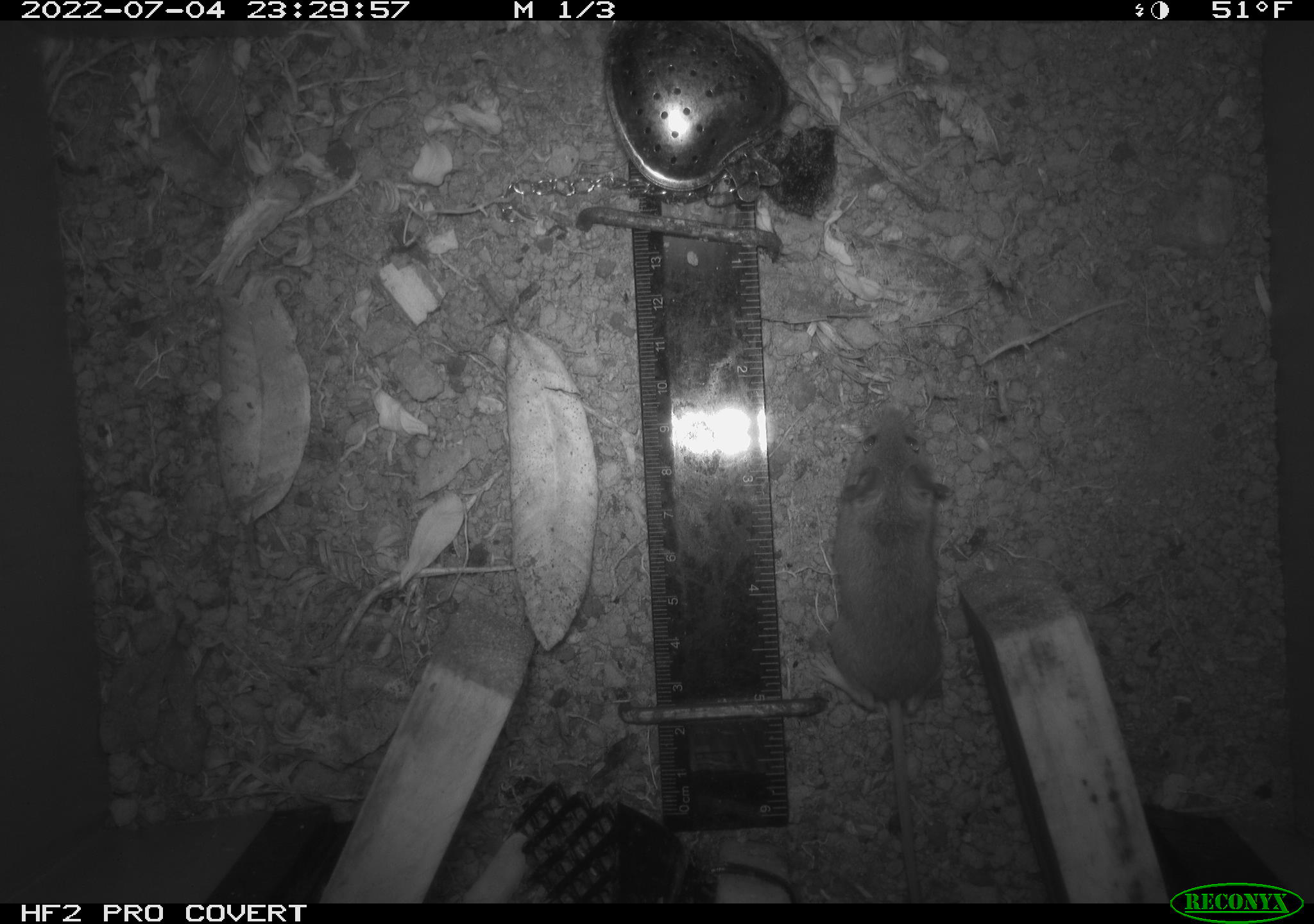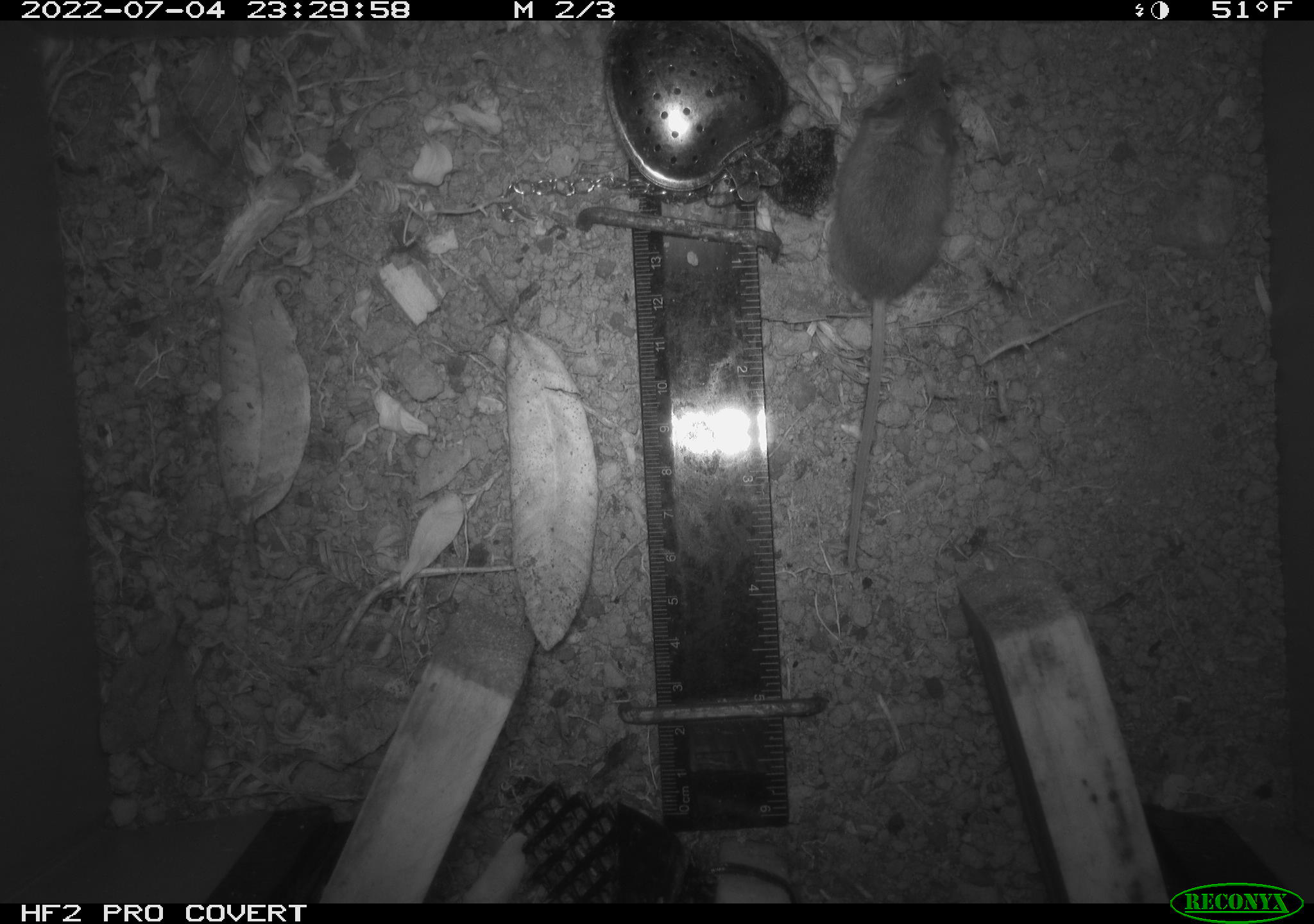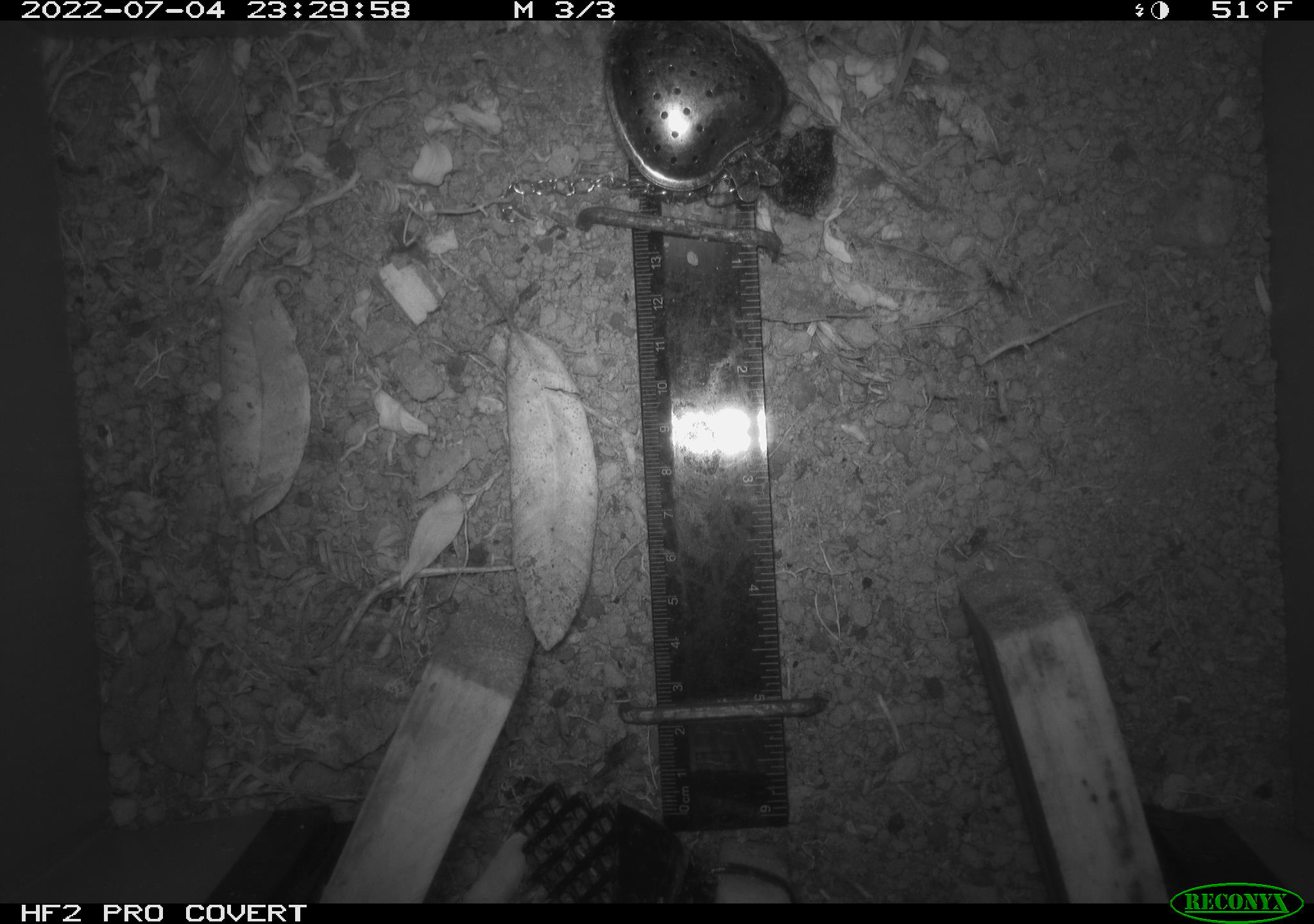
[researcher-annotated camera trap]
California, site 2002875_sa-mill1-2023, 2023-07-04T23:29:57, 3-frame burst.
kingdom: Animalia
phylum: Chordata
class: Mammalia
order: Rodentia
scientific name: Rodentia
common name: mouse species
Mouse species (Rodentia).